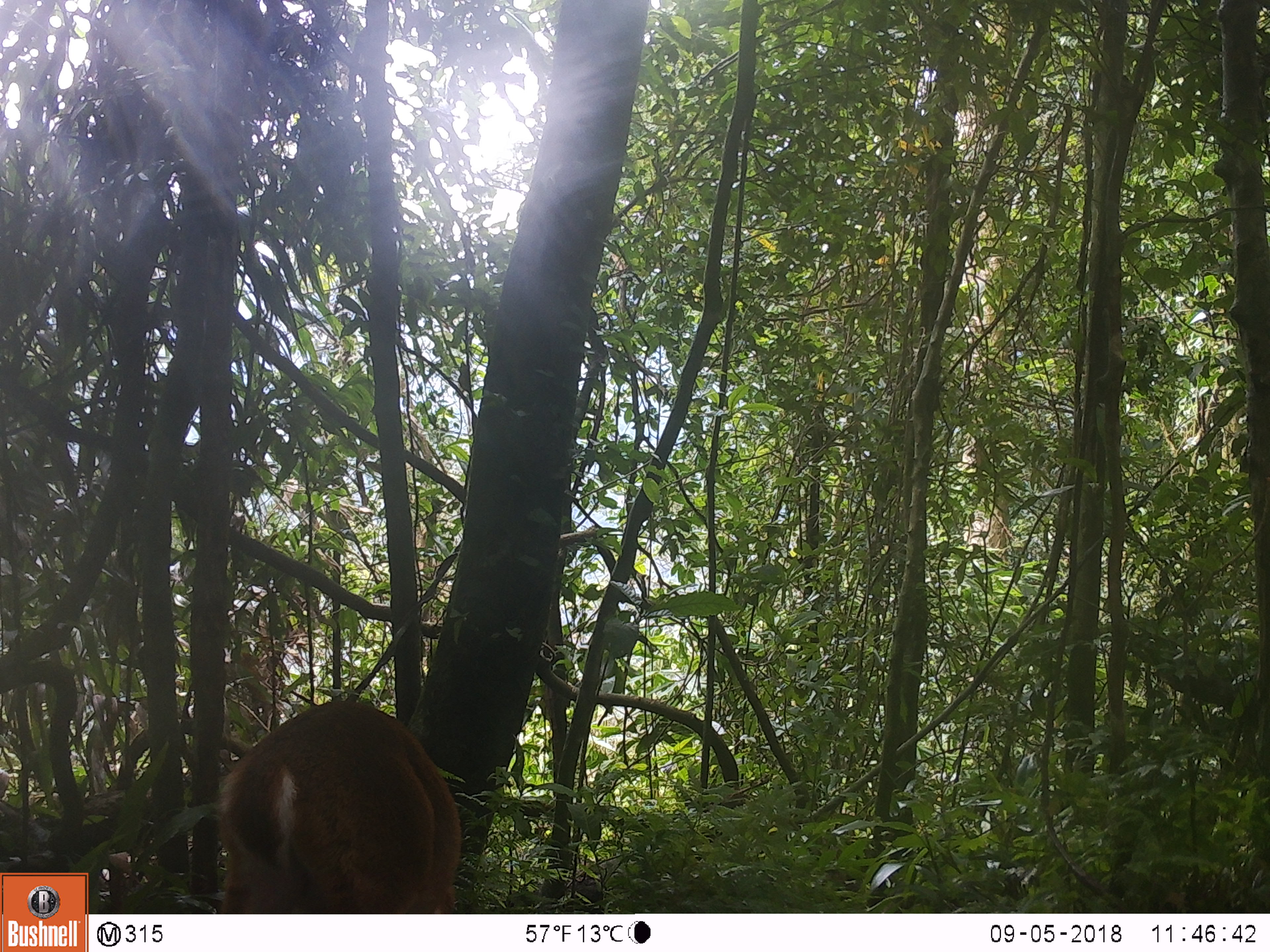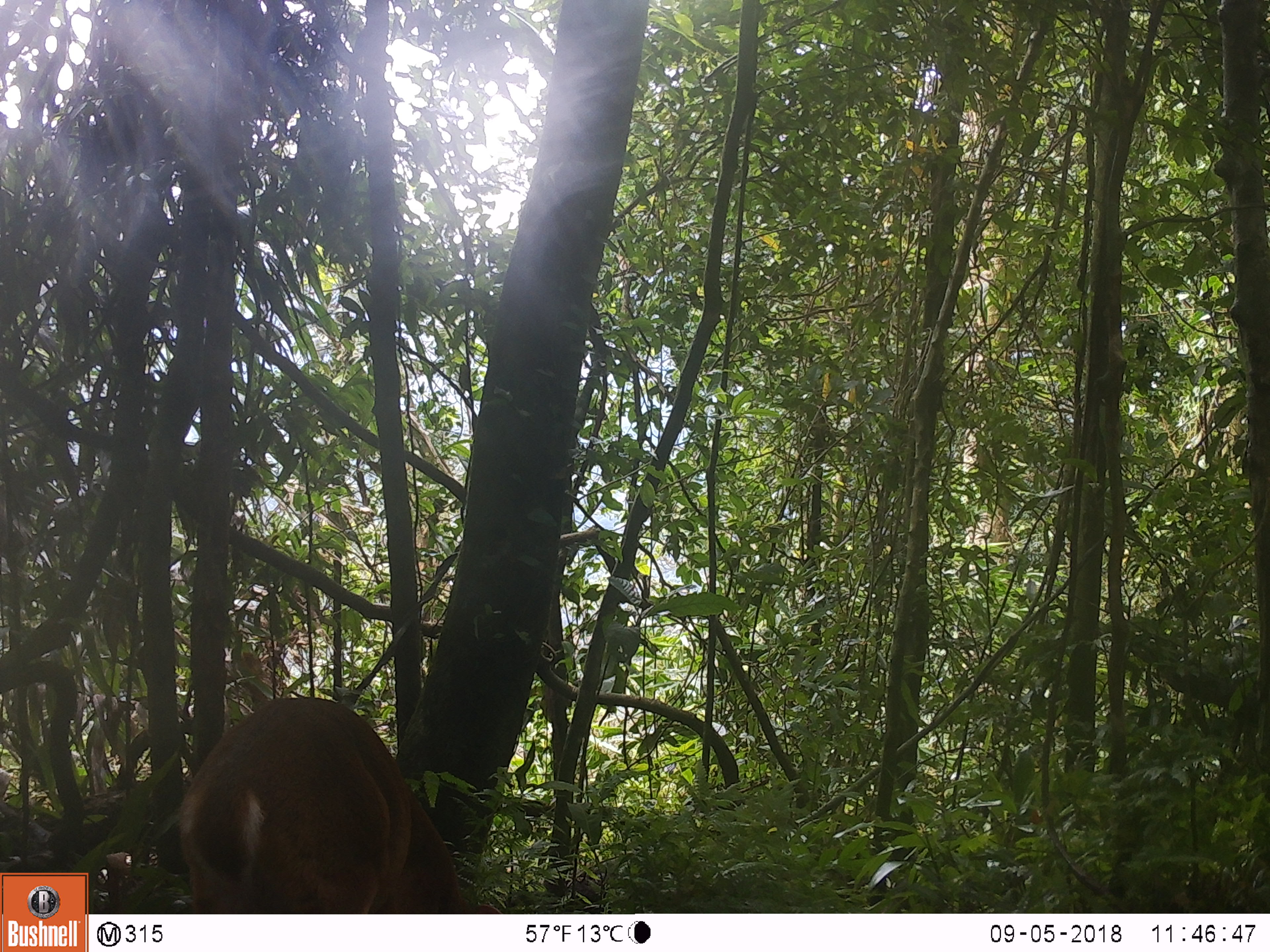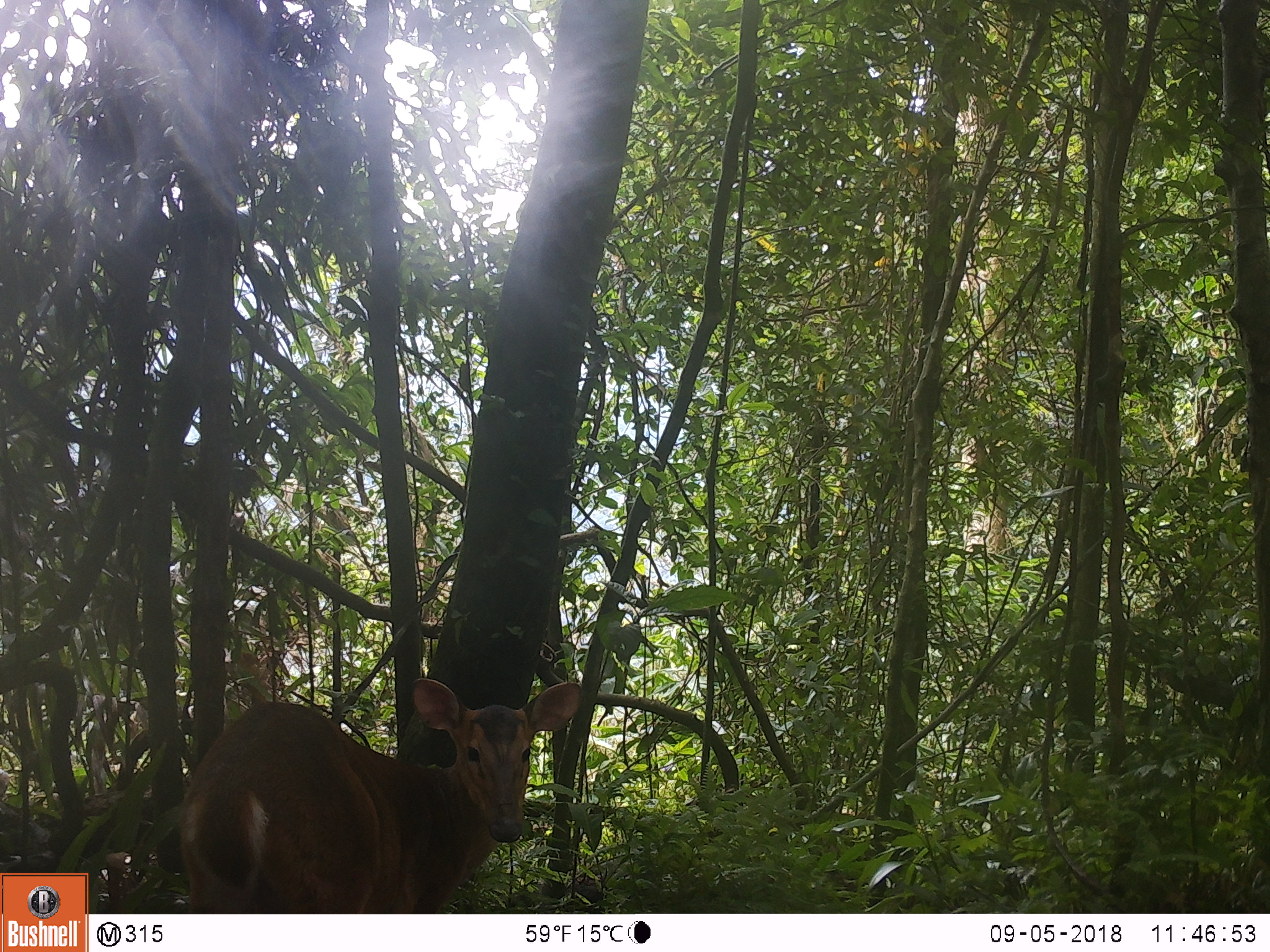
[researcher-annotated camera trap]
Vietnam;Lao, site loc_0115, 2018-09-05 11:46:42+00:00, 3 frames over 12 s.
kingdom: Animalia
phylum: Chordata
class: Mammalia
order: Artiodactyla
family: Cervidae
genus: Muntiacus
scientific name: Muntiacus vuquangensis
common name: large-antlered muntjac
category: large antlered muntjac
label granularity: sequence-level